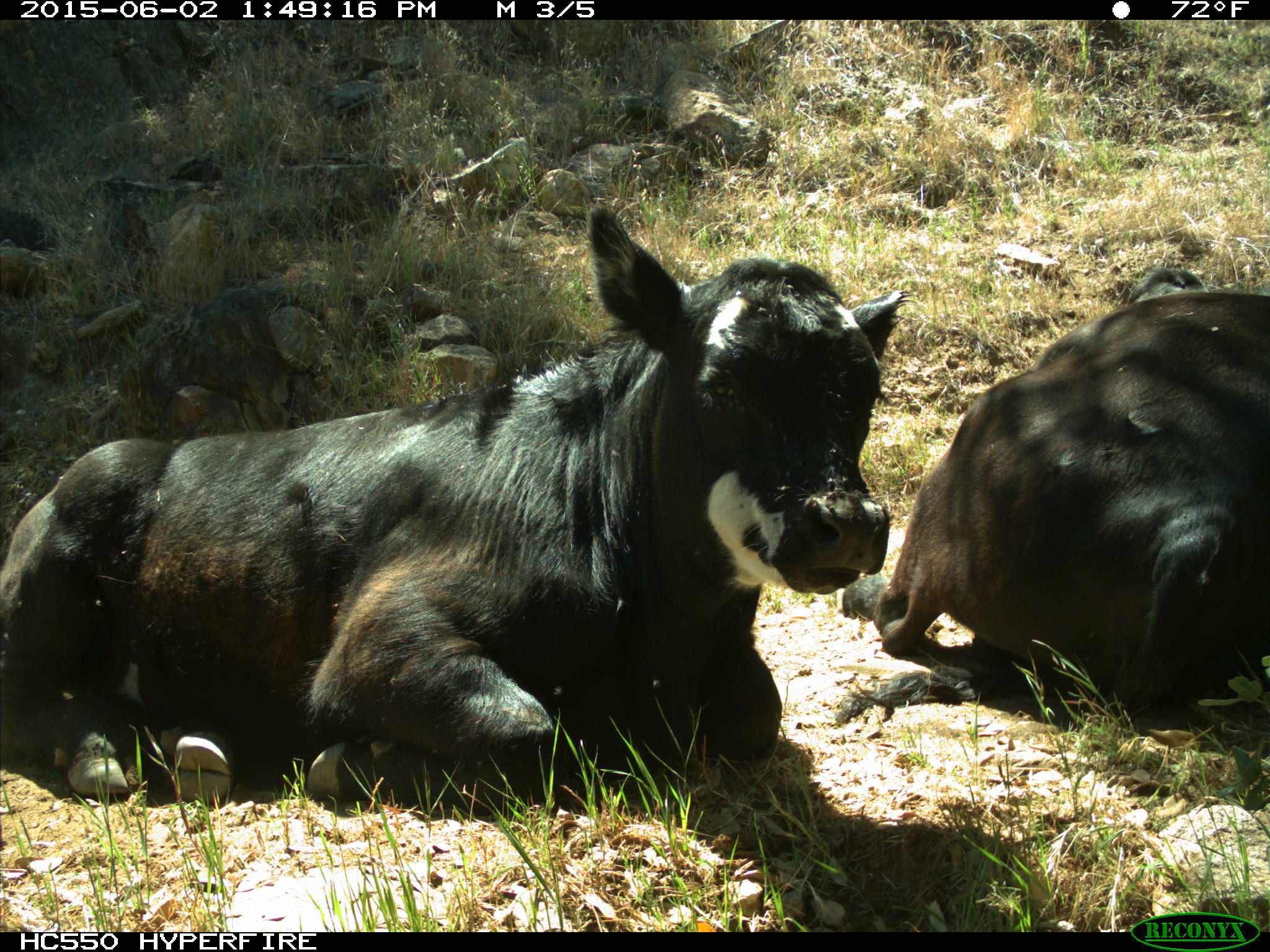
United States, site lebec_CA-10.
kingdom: Animalia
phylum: Chordata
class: Mammalia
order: Artiodactyla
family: Bovidae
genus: Bos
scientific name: Bos taurus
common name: domestic cow